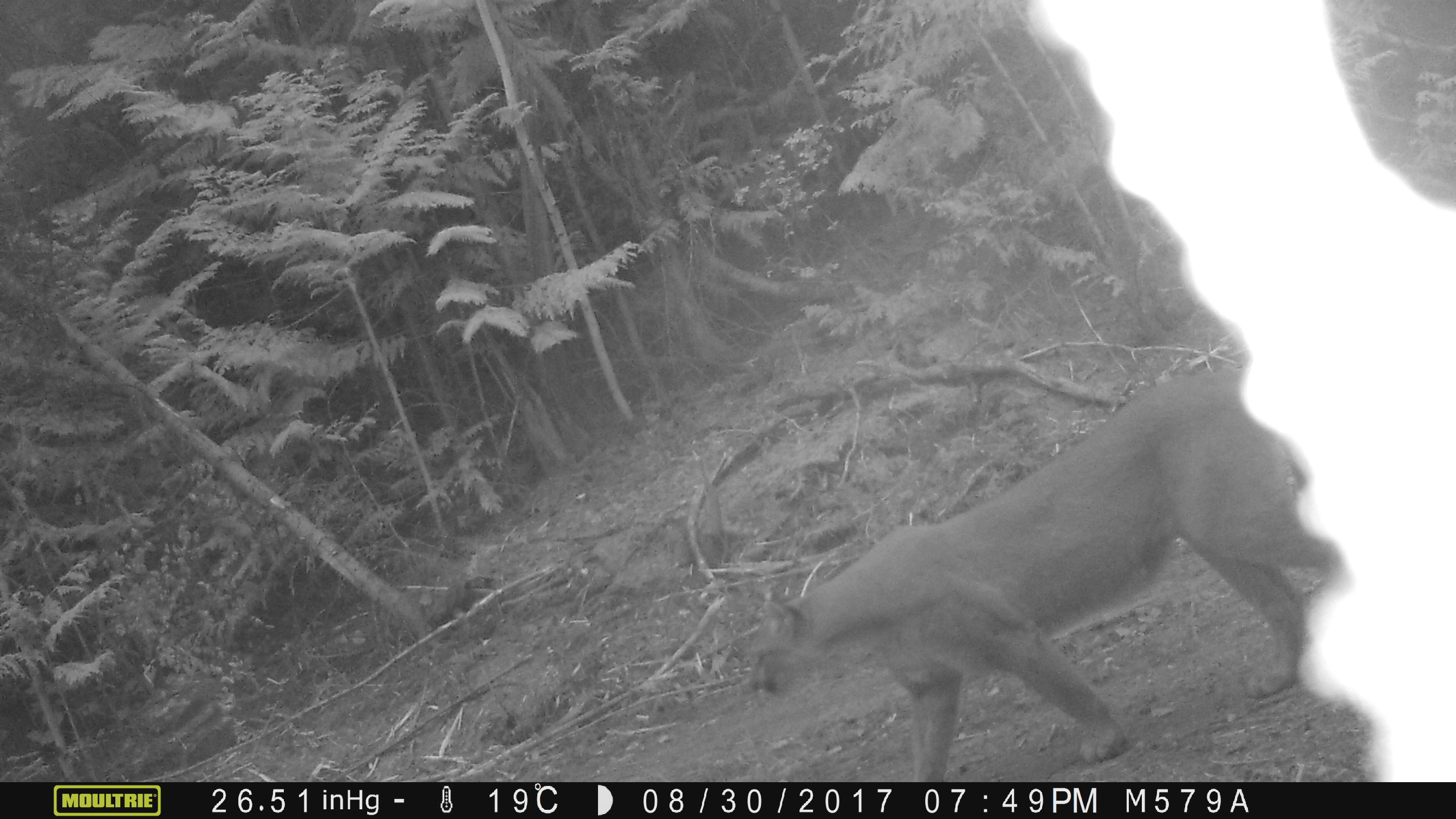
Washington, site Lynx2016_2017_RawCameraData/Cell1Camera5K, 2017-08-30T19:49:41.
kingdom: Animalia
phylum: Chordata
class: Mammalia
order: Carnivora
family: Felidae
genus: Puma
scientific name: Puma concolor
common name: mountain lion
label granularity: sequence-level